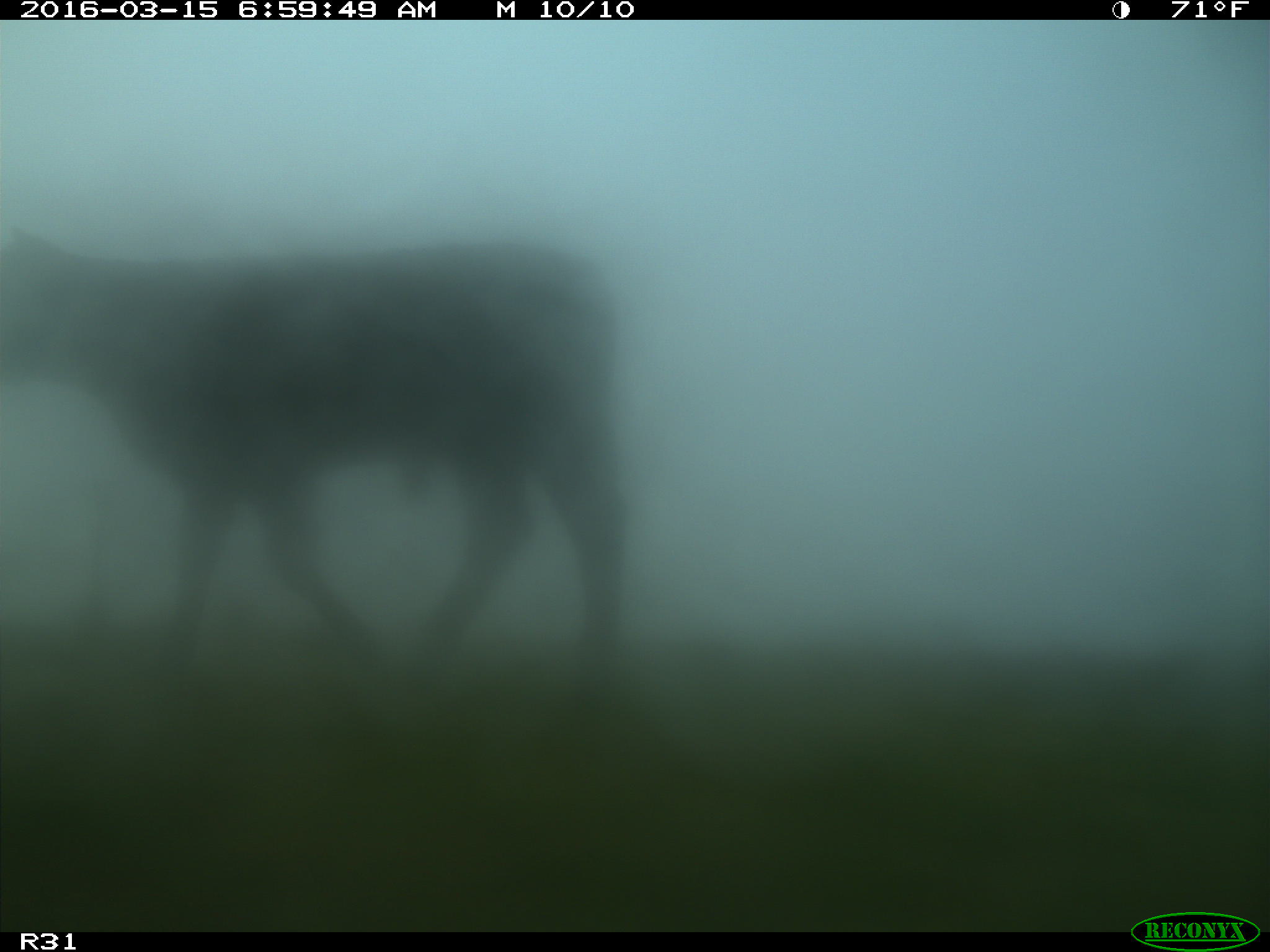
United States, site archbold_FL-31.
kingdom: Animalia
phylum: Chordata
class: Mammalia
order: Artiodactyla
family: Bovidae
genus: Bos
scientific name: Bos taurus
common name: domestic cow